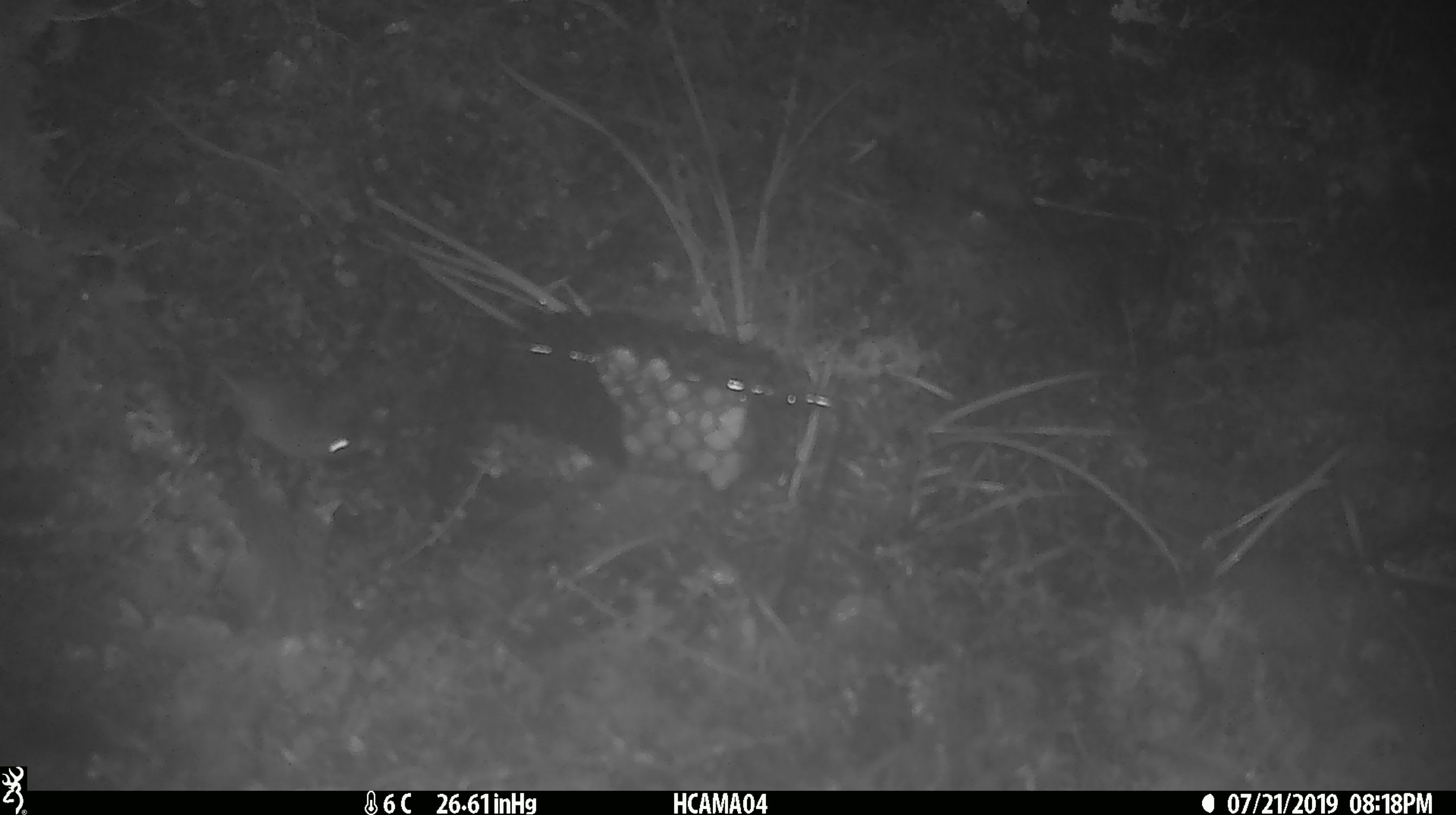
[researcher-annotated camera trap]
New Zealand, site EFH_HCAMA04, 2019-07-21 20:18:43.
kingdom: Animalia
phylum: Chordata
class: Mammalia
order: Rodentia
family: Muridae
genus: Mus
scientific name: Mus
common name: mouse